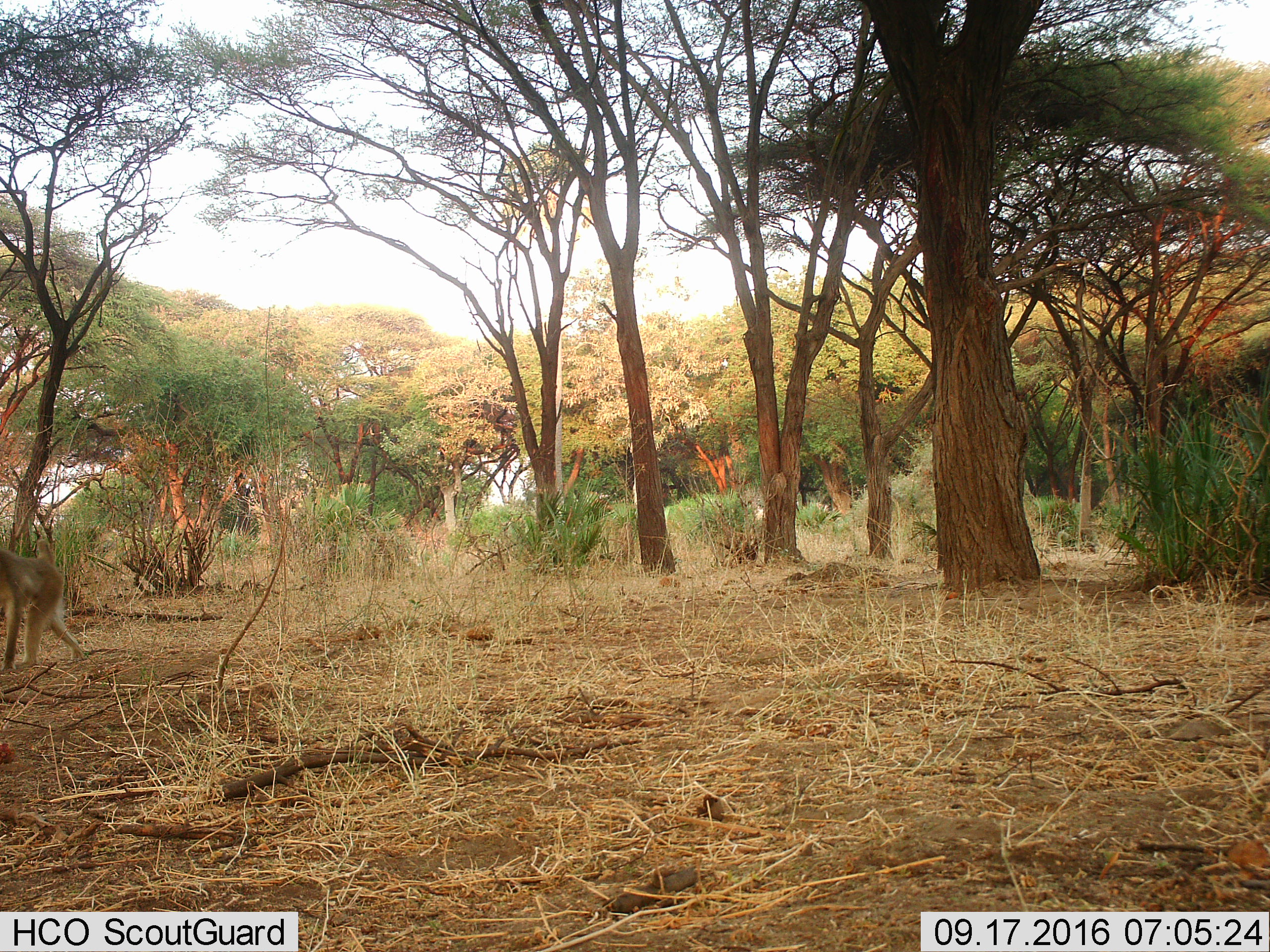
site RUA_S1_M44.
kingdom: Animalia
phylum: Chordata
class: Mammalia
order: Primates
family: Cercopithecidae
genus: Papio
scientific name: Papio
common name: baboon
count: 1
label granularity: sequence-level